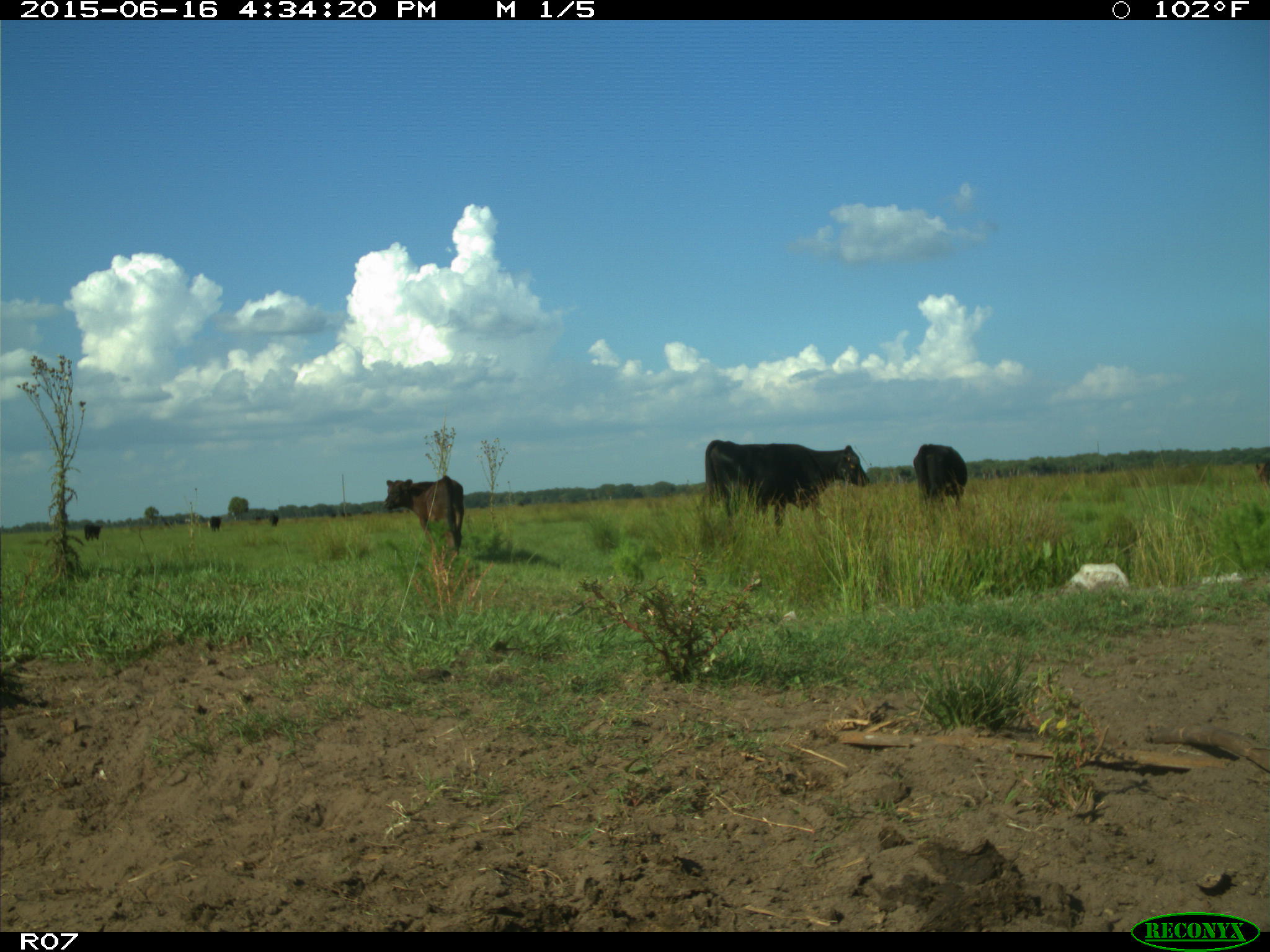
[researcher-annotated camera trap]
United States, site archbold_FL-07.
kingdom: Animalia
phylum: Chordata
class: Mammalia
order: Artiodactyla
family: Bovidae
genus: Bos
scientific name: Bos taurus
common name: domestic cow